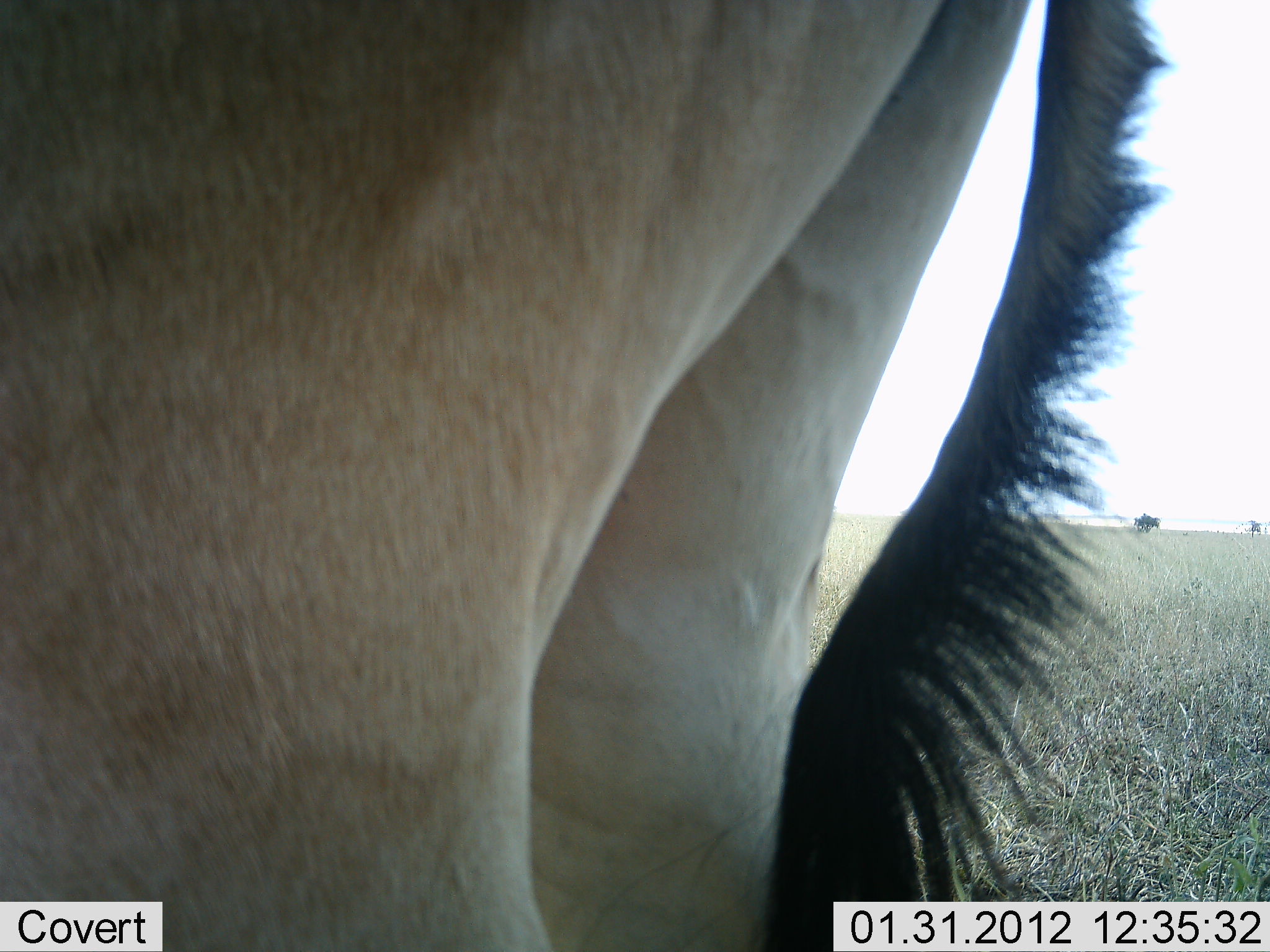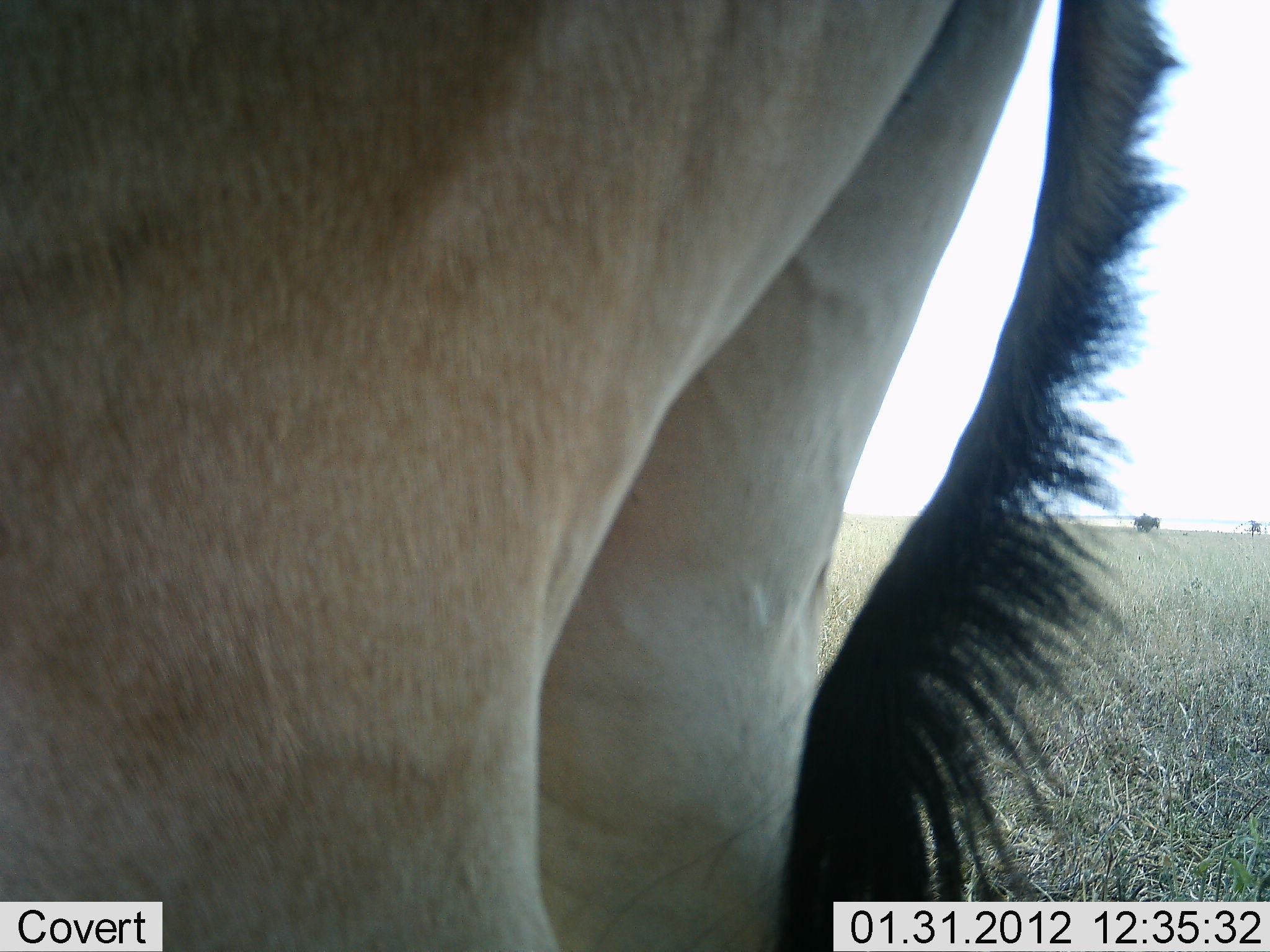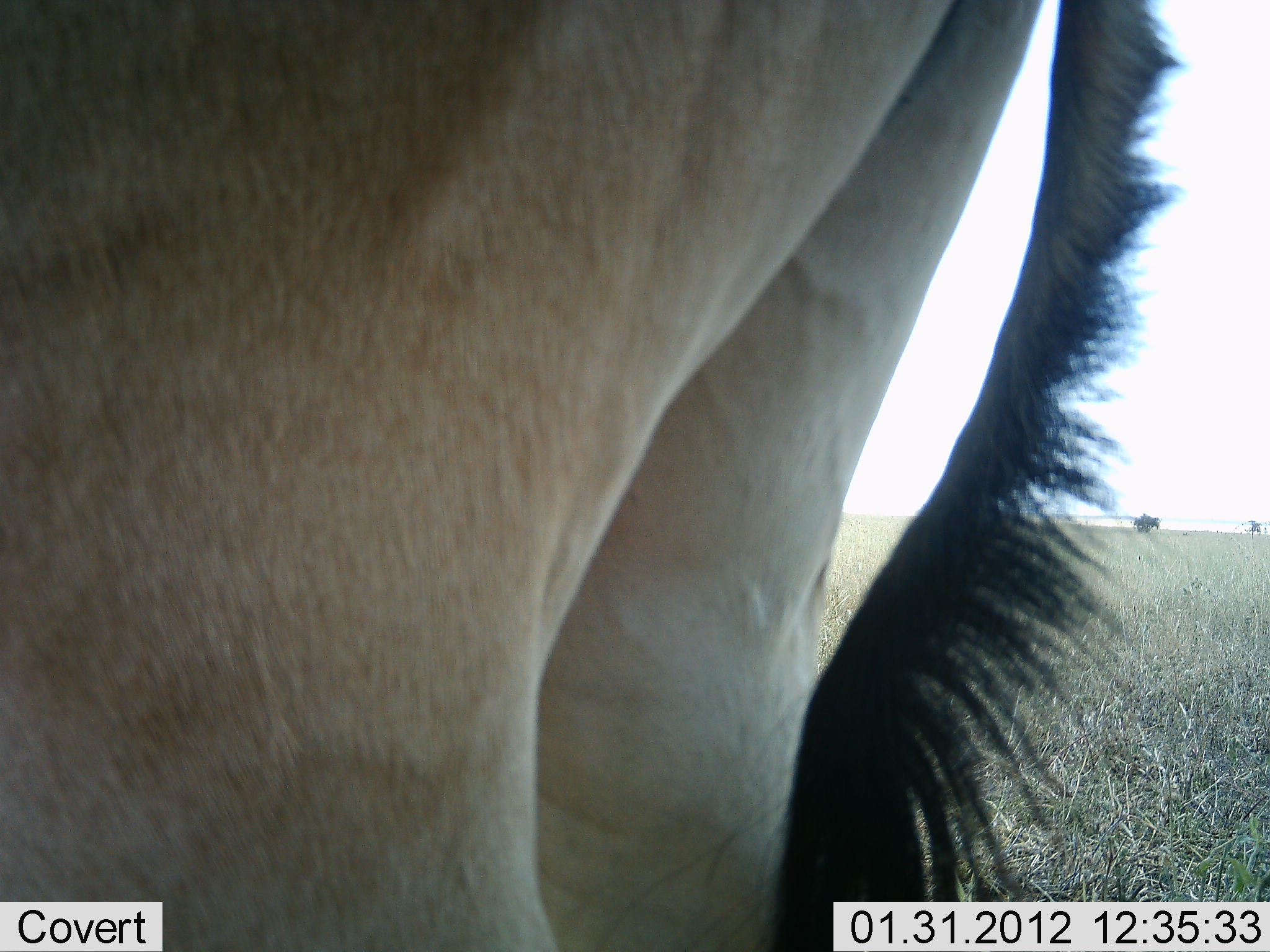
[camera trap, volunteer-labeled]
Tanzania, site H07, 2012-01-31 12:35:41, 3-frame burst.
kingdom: Animalia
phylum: Chordata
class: Mammalia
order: Artiodactyla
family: Bovidae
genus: Alcelaphus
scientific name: Alcelaphus buselaphus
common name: hartebeest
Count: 1.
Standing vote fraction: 95%.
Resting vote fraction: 5%.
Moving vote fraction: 0%.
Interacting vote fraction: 0%.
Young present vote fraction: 0%.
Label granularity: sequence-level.